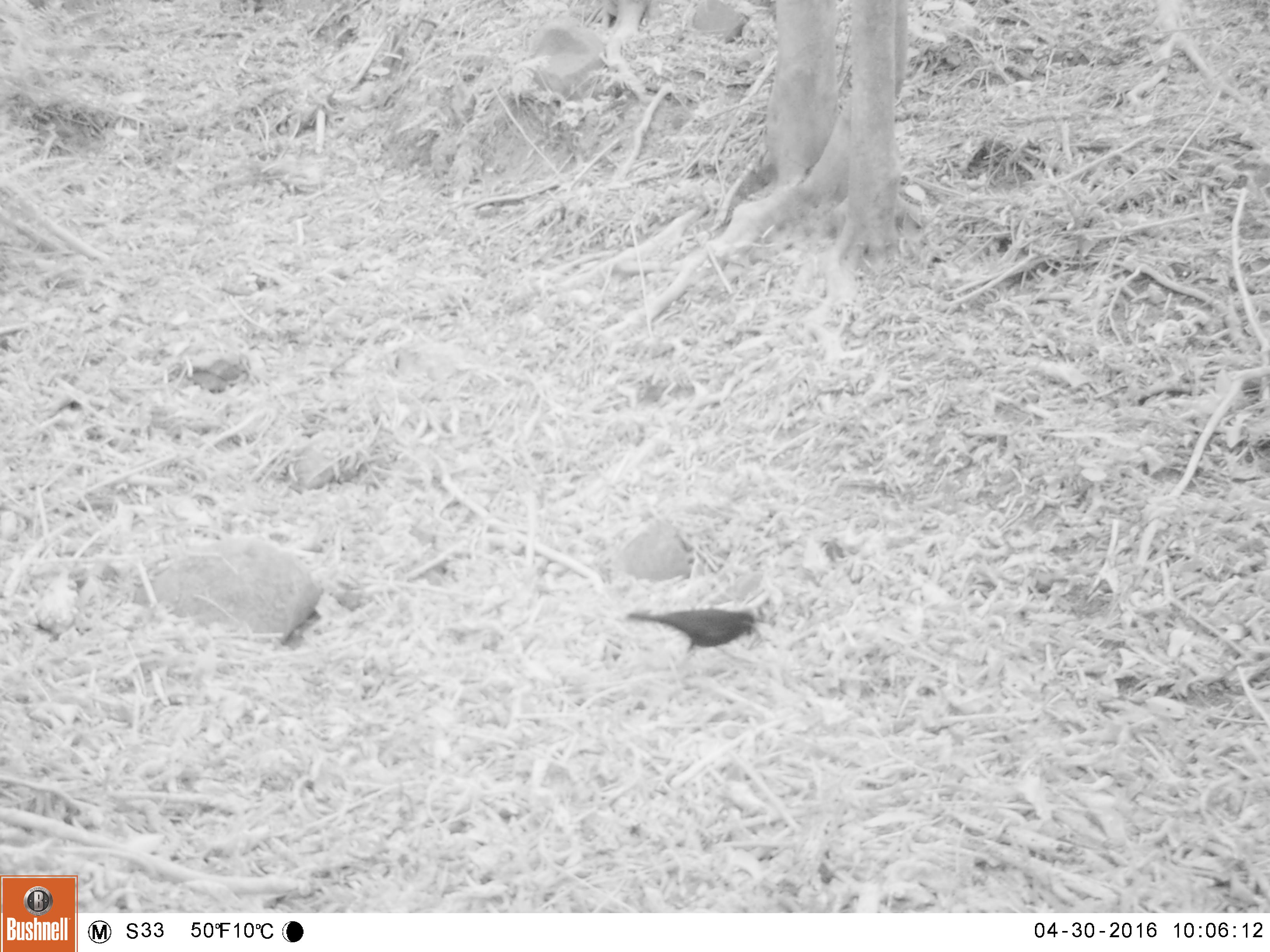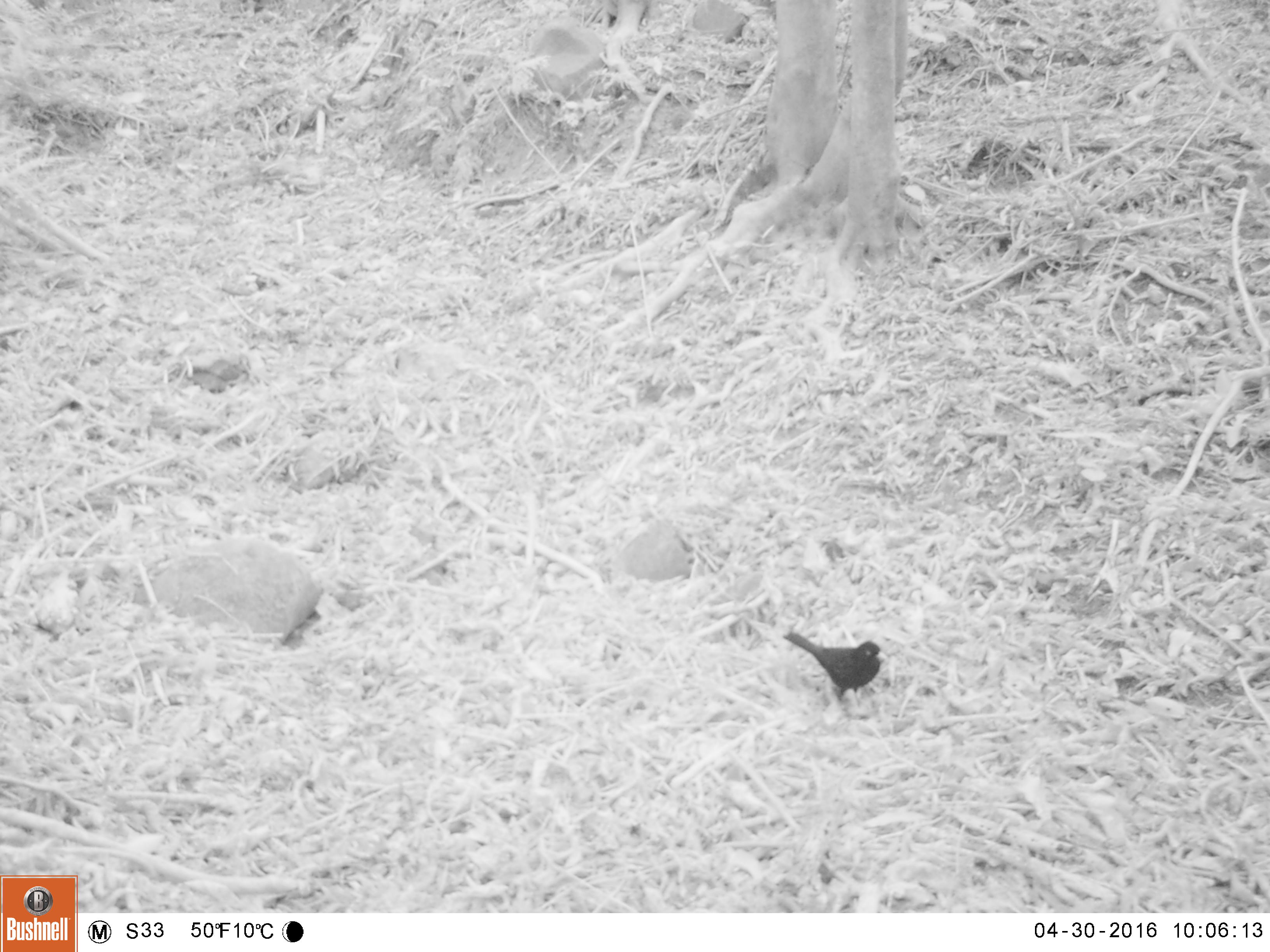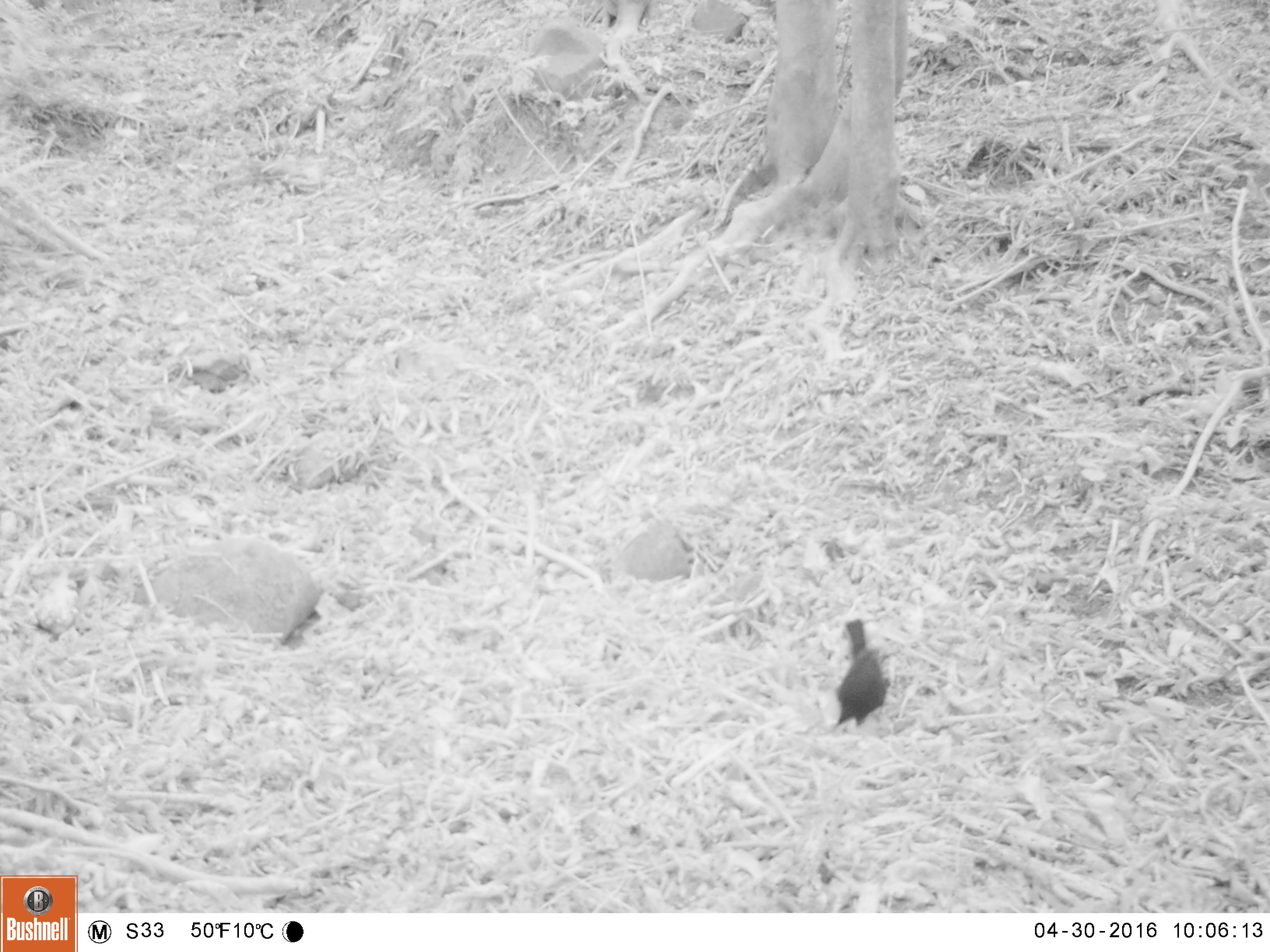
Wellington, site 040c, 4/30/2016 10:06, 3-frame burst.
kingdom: Animalia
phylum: Chordata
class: Aves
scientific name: Aves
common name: bird